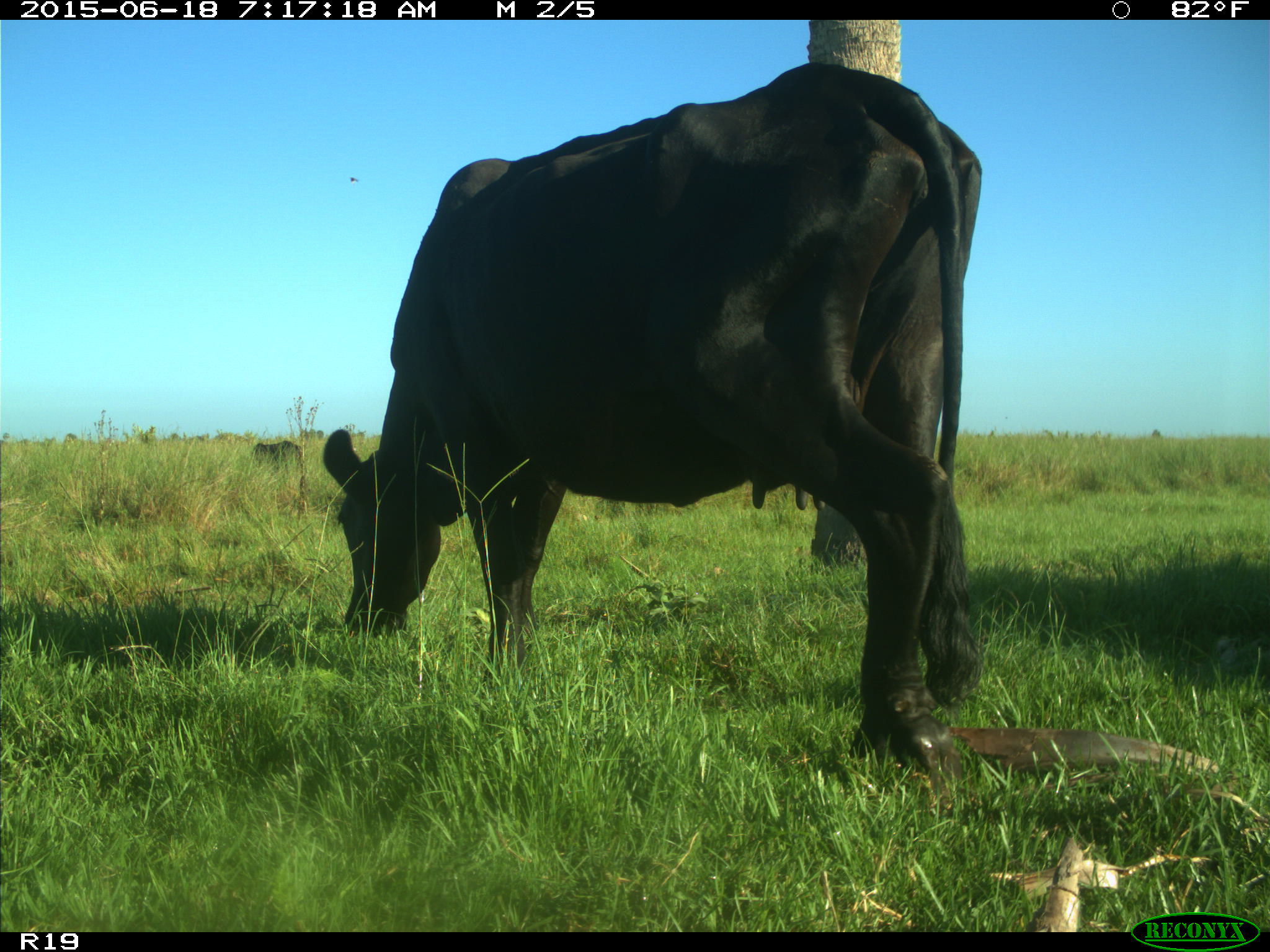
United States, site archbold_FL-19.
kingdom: Animalia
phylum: Chordata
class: Mammalia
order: Artiodactyla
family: Bovidae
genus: Bos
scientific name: Bos taurus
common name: domestic cow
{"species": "Bos taurus (domestic cow)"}